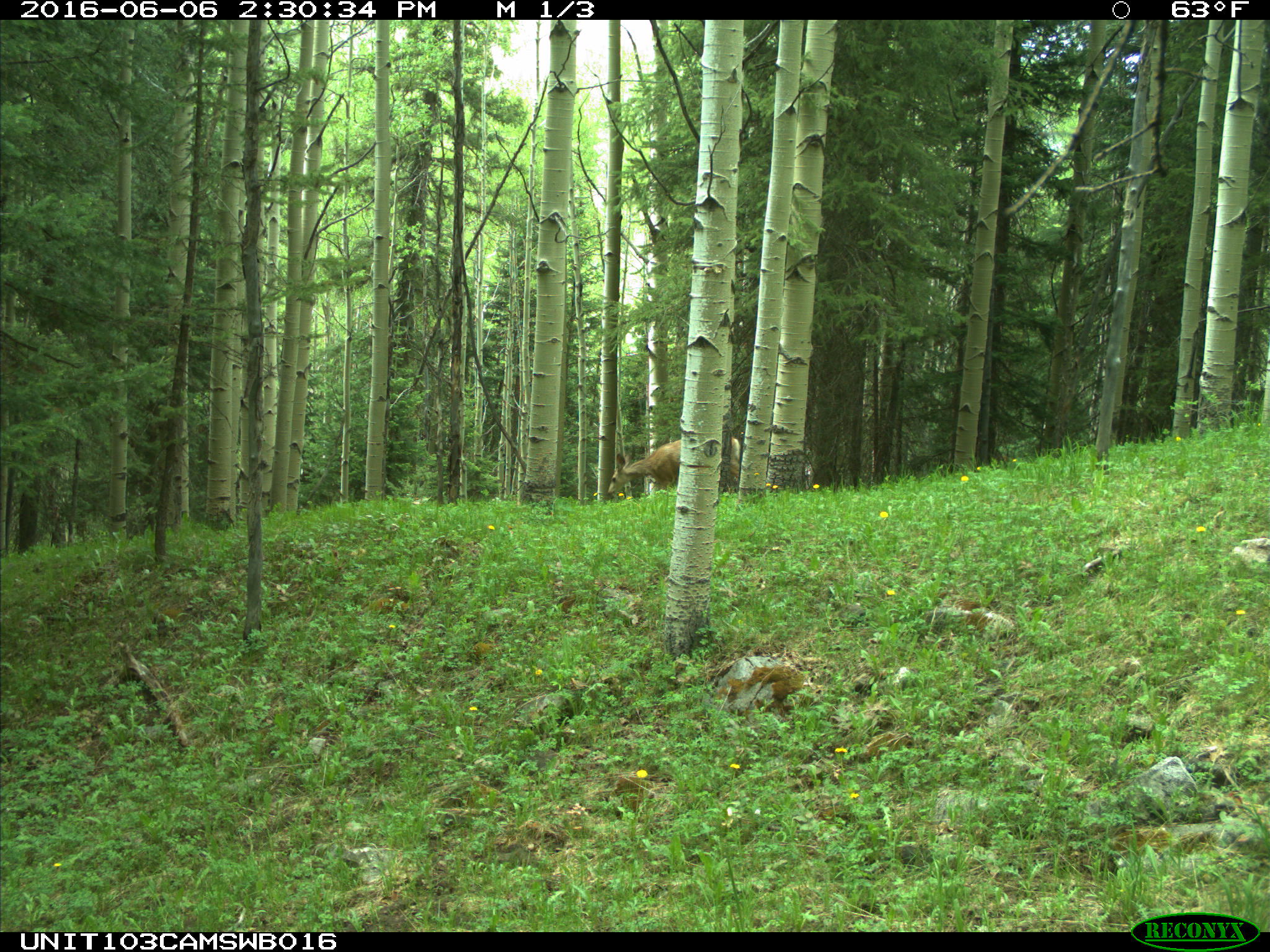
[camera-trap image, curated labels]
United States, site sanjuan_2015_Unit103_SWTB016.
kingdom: Animalia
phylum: Chordata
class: Mammalia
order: Artiodactyla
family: Cervidae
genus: Odocoileus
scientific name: Odocoileus hemionus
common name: mule deer